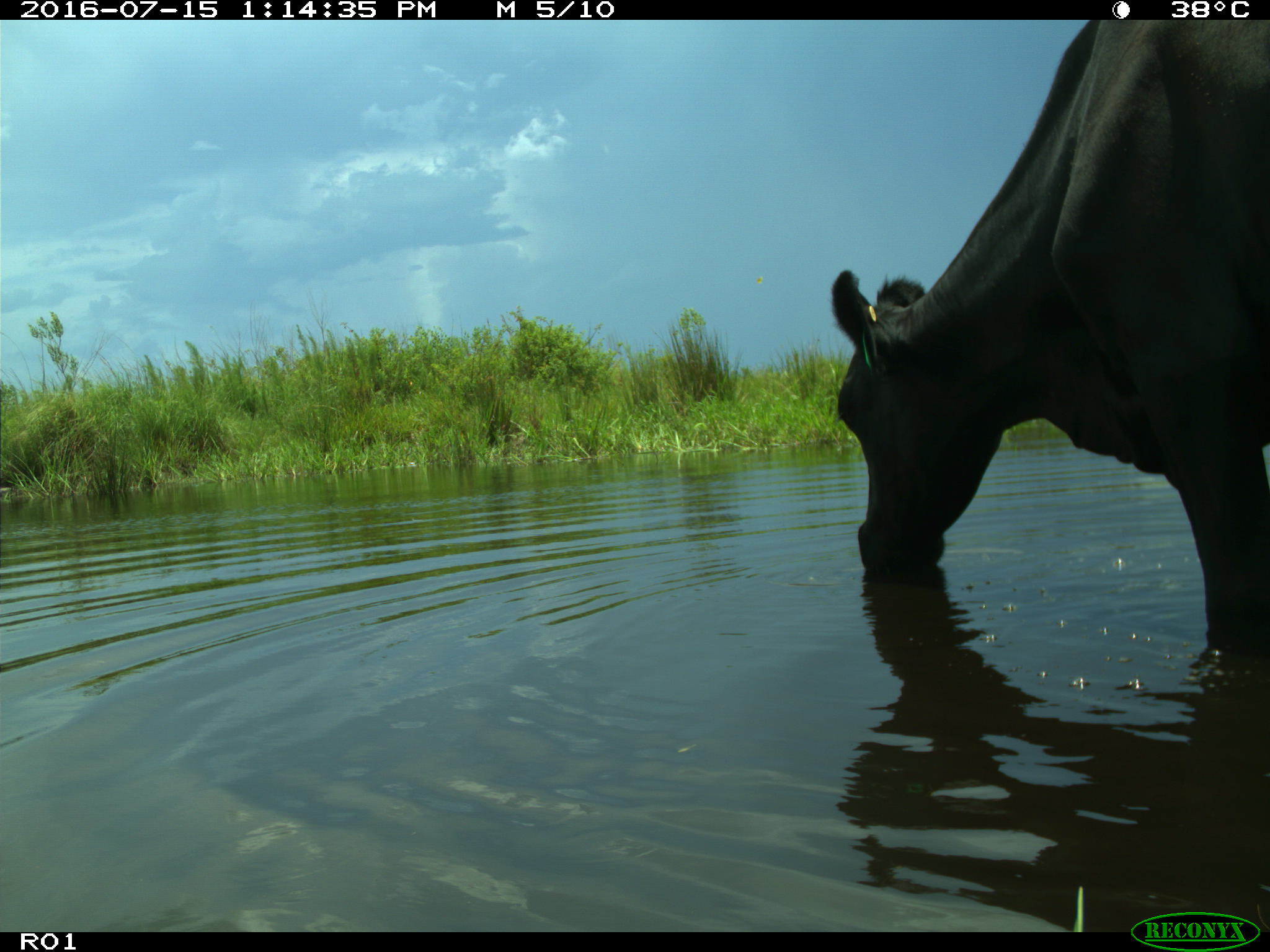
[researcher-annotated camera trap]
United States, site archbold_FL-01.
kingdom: Animalia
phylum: Chordata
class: Mammalia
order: Artiodactyla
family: Bovidae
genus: Bos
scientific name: Bos taurus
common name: domestic cow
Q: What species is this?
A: Bos taurus (domestic cow).